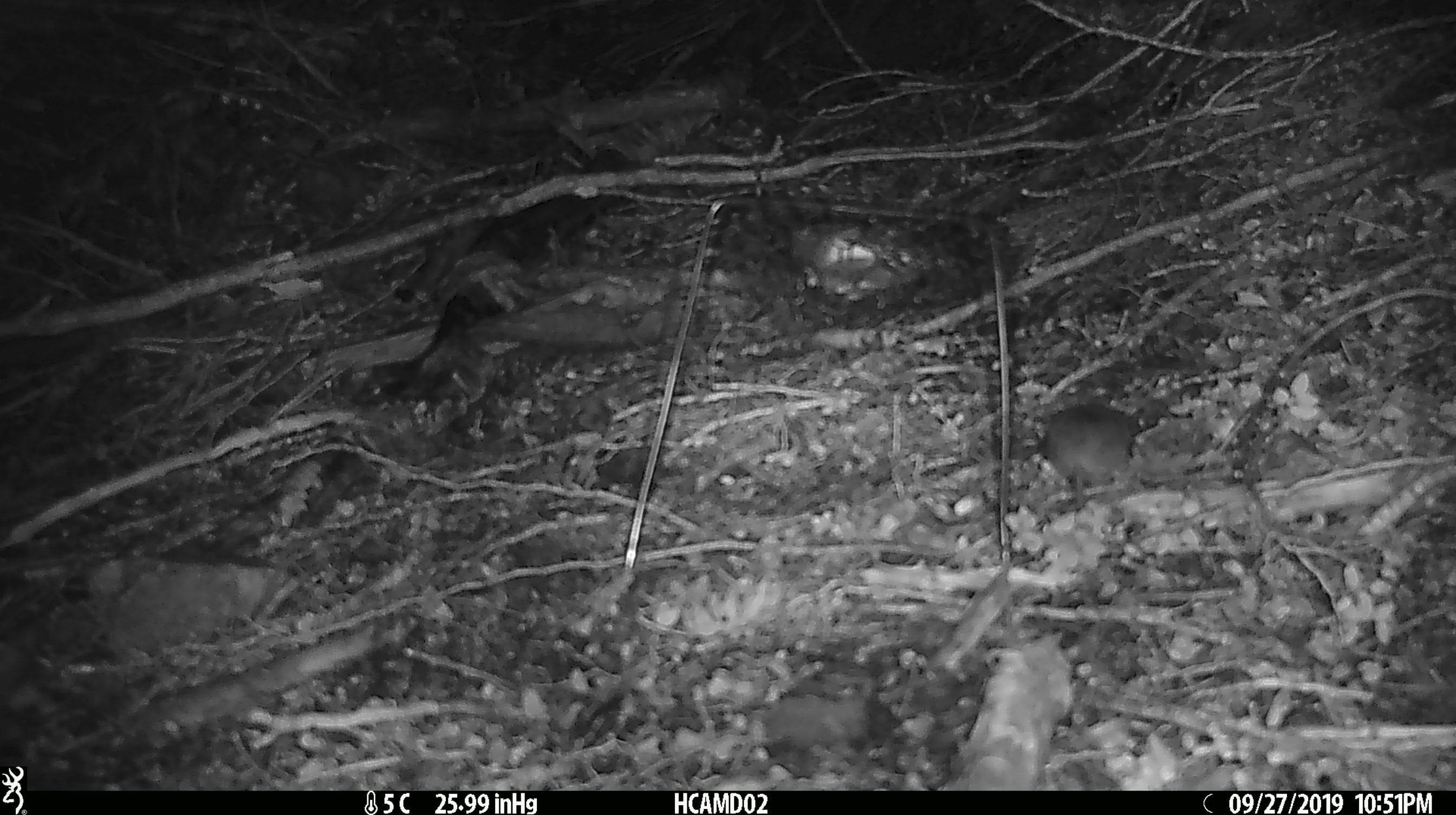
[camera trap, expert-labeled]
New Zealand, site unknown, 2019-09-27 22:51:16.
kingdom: Animalia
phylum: Chordata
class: Mammalia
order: Rodentia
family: Muridae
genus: Mus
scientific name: Mus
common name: mouse